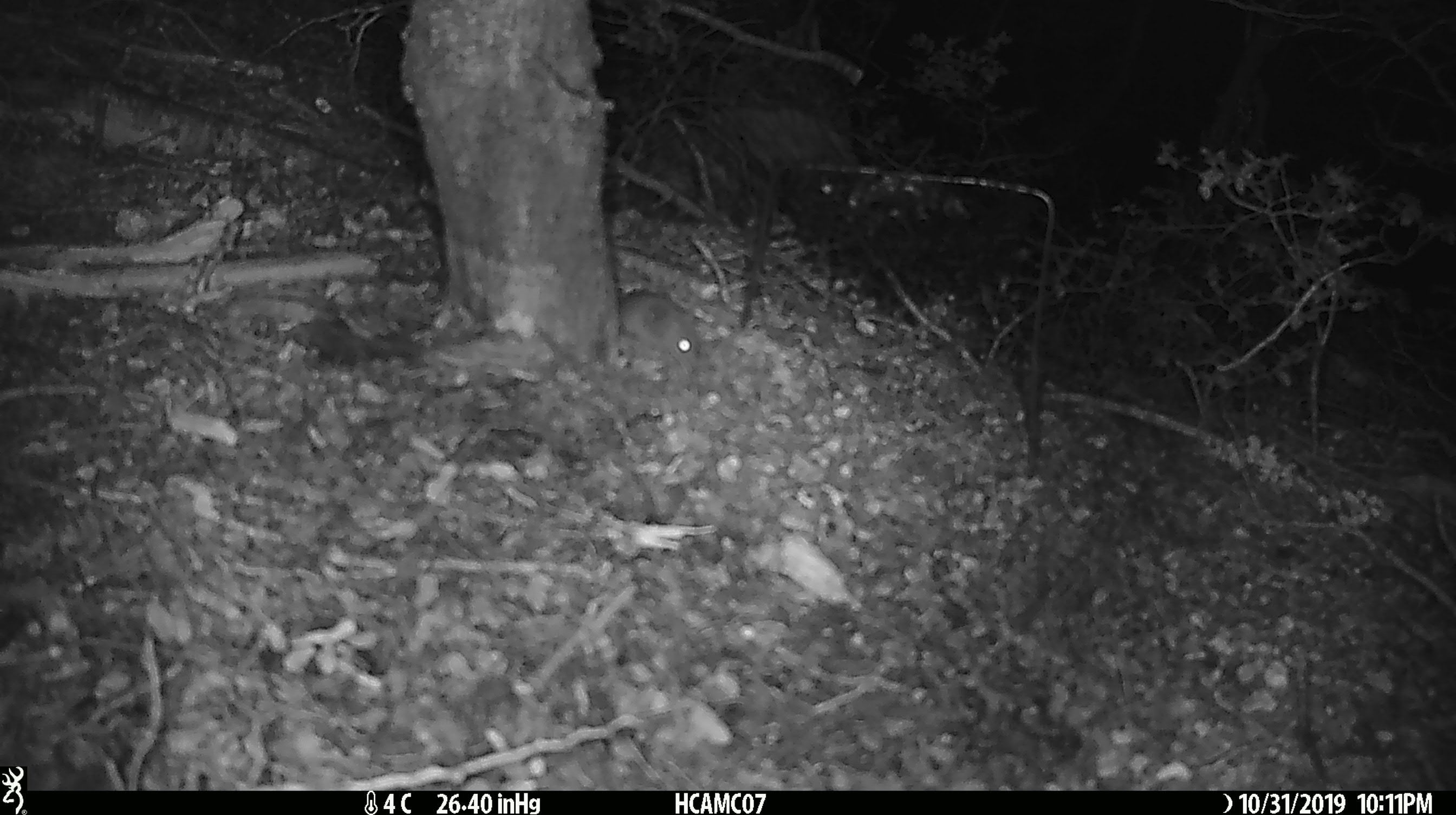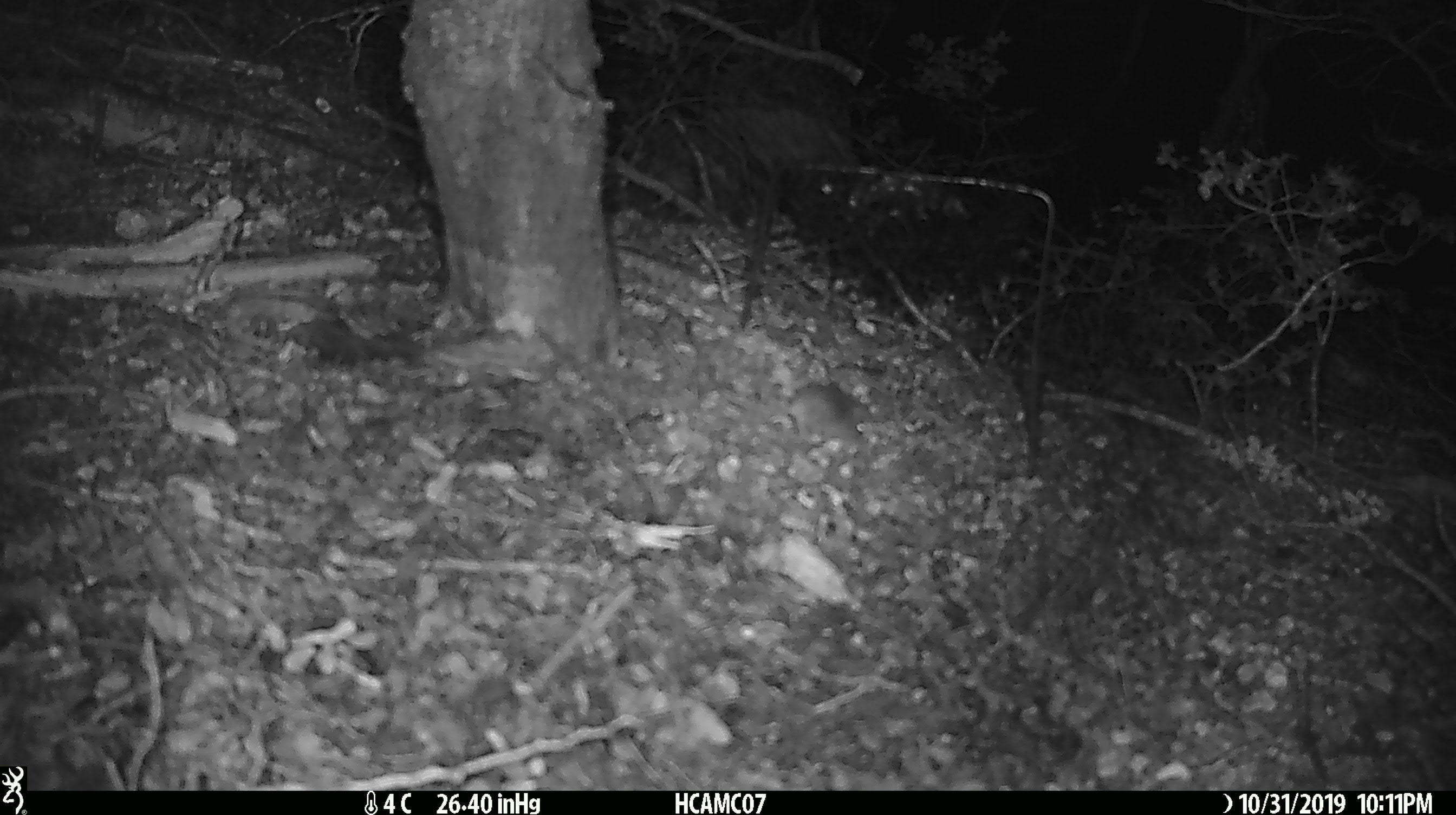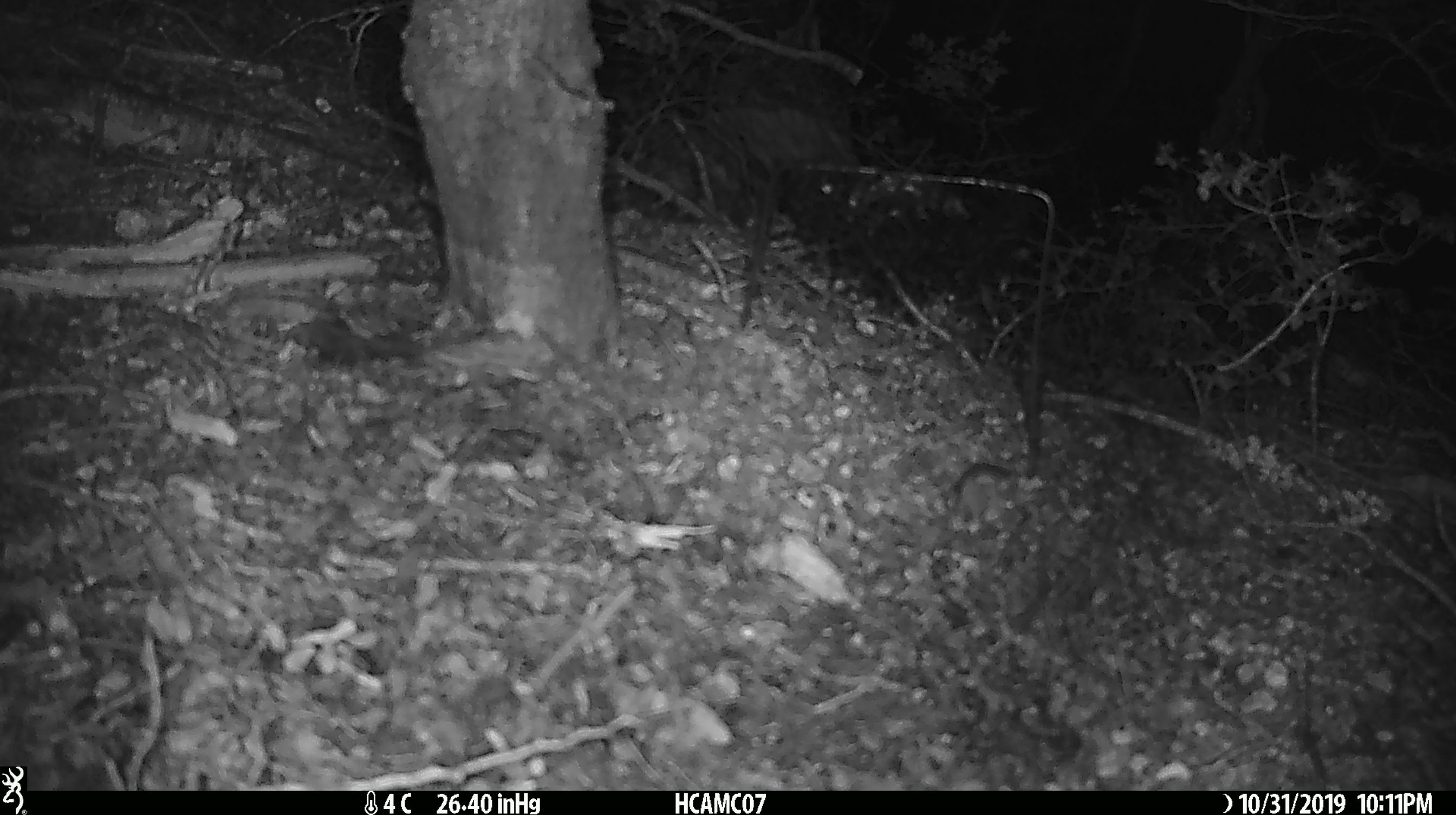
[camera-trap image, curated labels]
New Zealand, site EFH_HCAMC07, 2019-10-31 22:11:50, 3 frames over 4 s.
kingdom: Animalia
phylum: Chordata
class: Mammalia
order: Rodentia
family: Muridae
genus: Mus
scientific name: Mus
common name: mouse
Mouse (Mus).